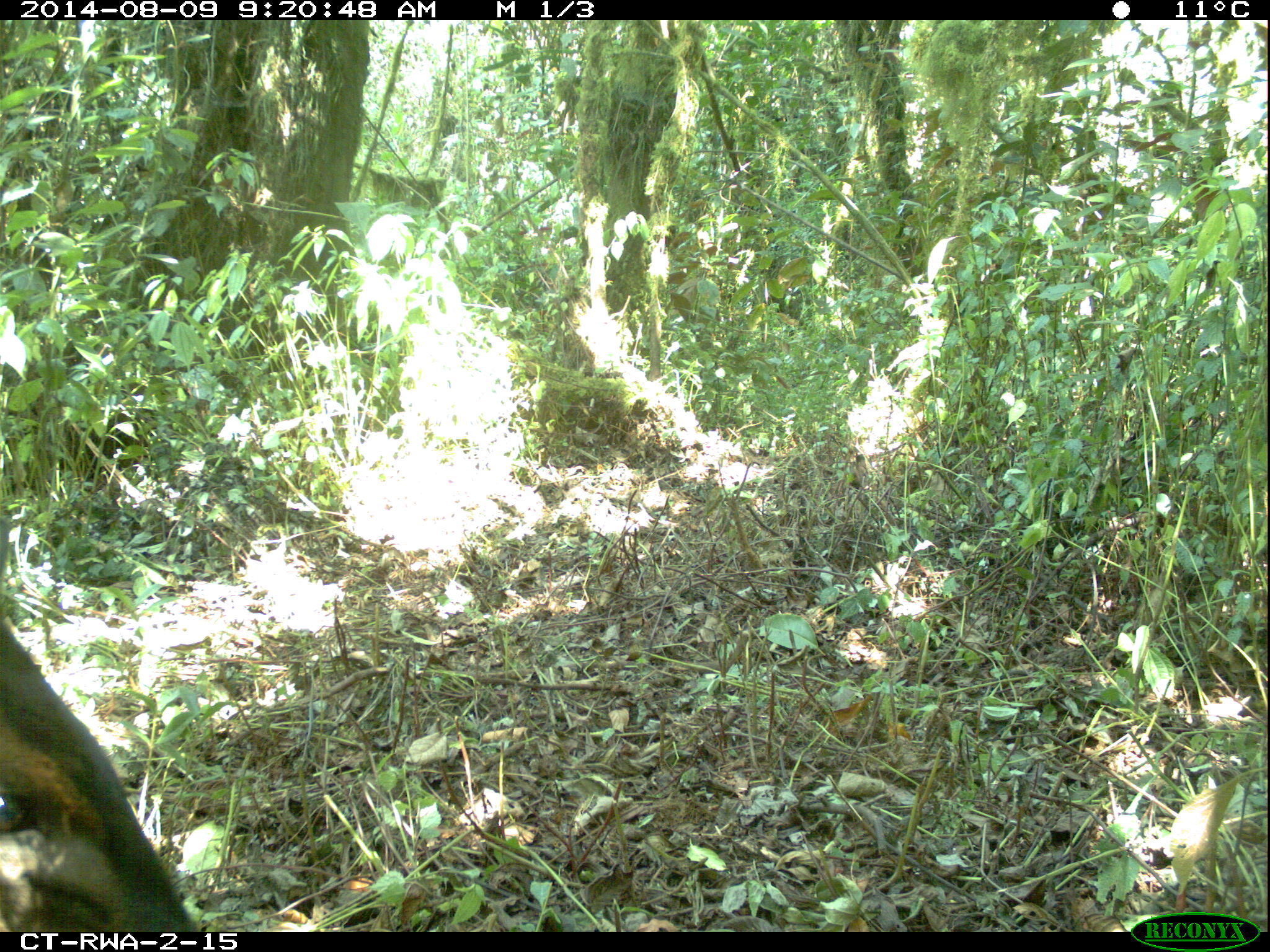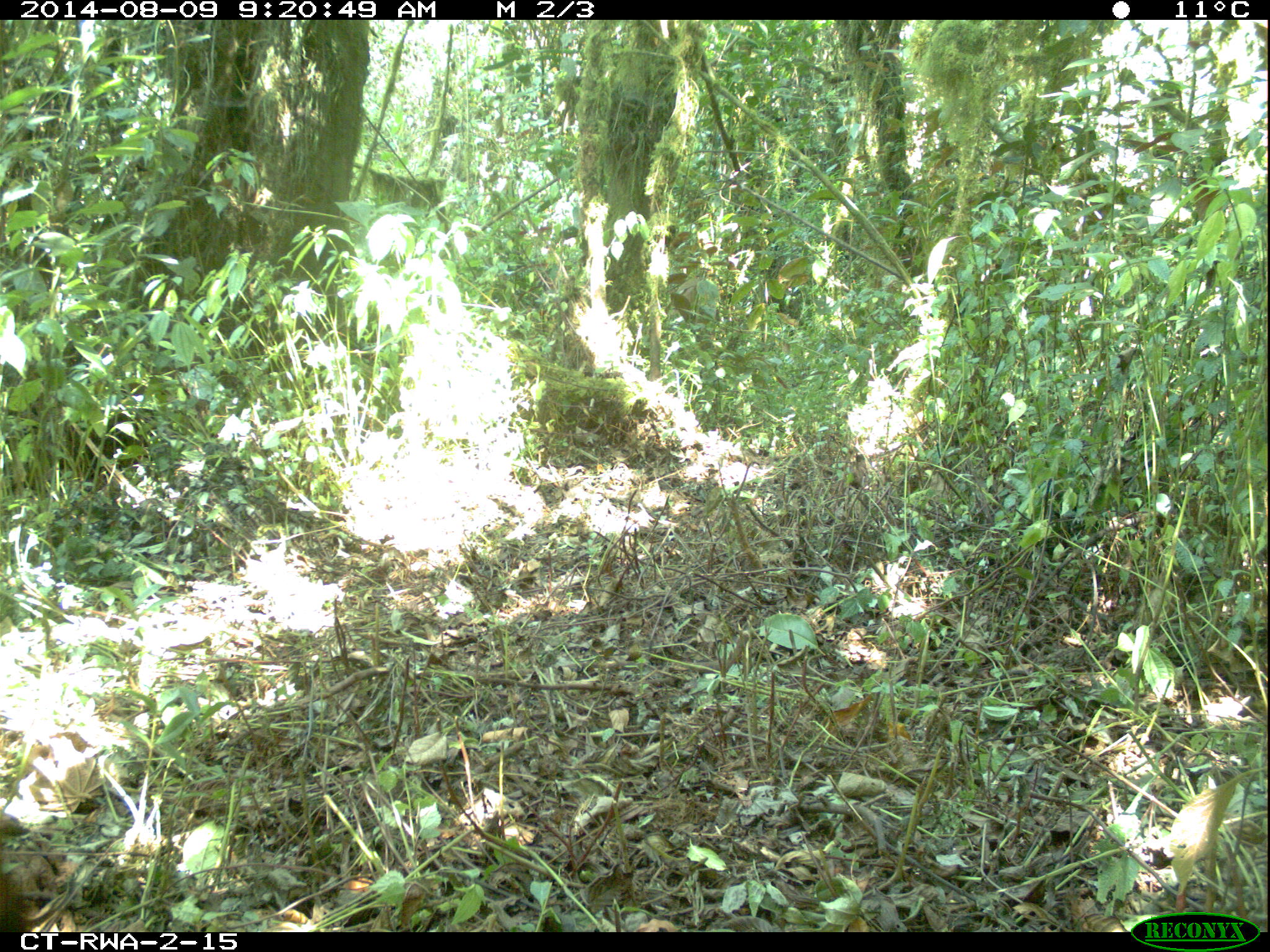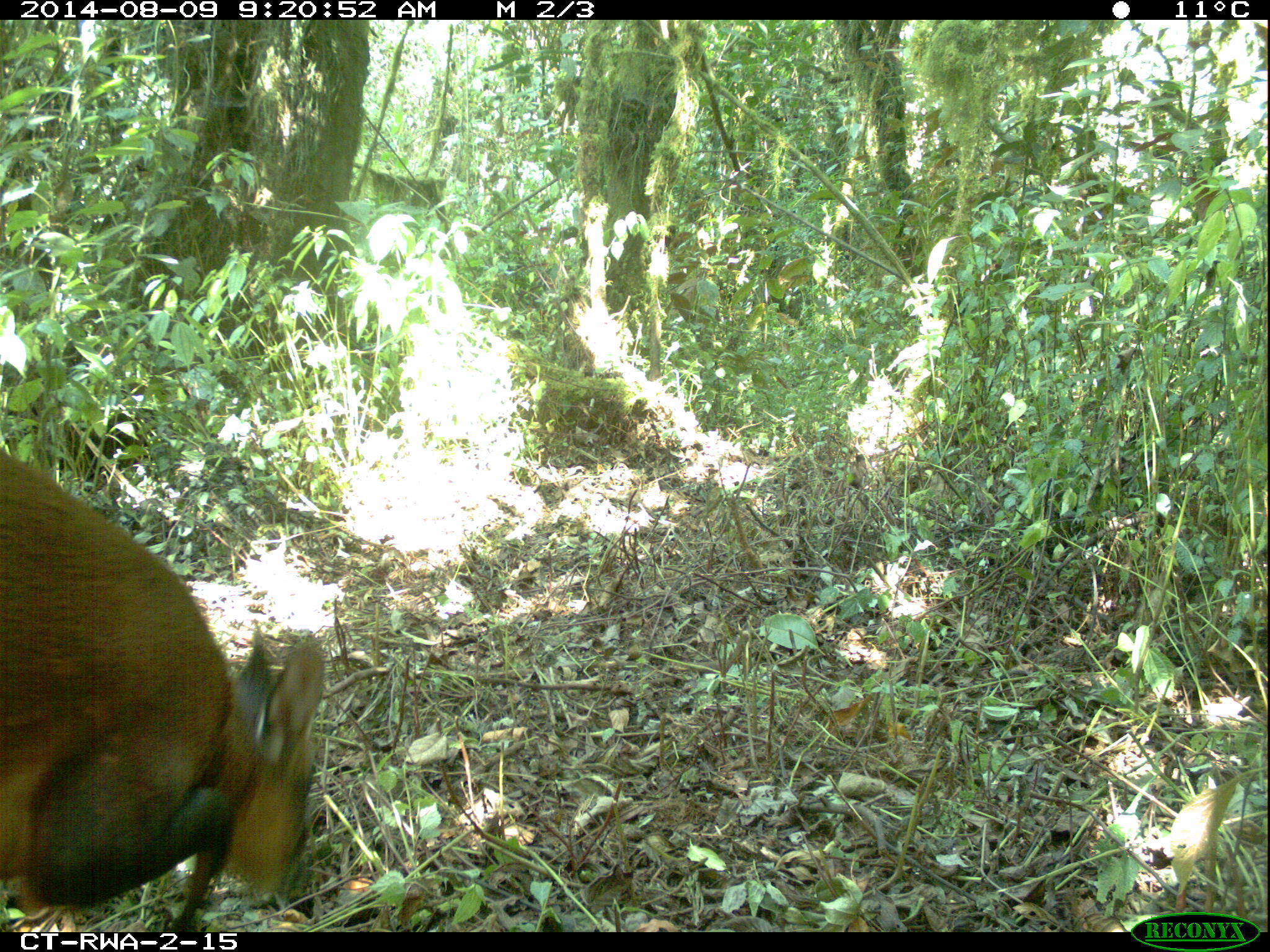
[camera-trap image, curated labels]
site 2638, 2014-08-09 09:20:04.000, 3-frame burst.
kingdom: Animalia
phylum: Chordata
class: Mammalia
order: Artiodactyla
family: Bovidae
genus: Cephalophus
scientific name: Cephalophus nigrifrons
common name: black-fronted duiker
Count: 1.